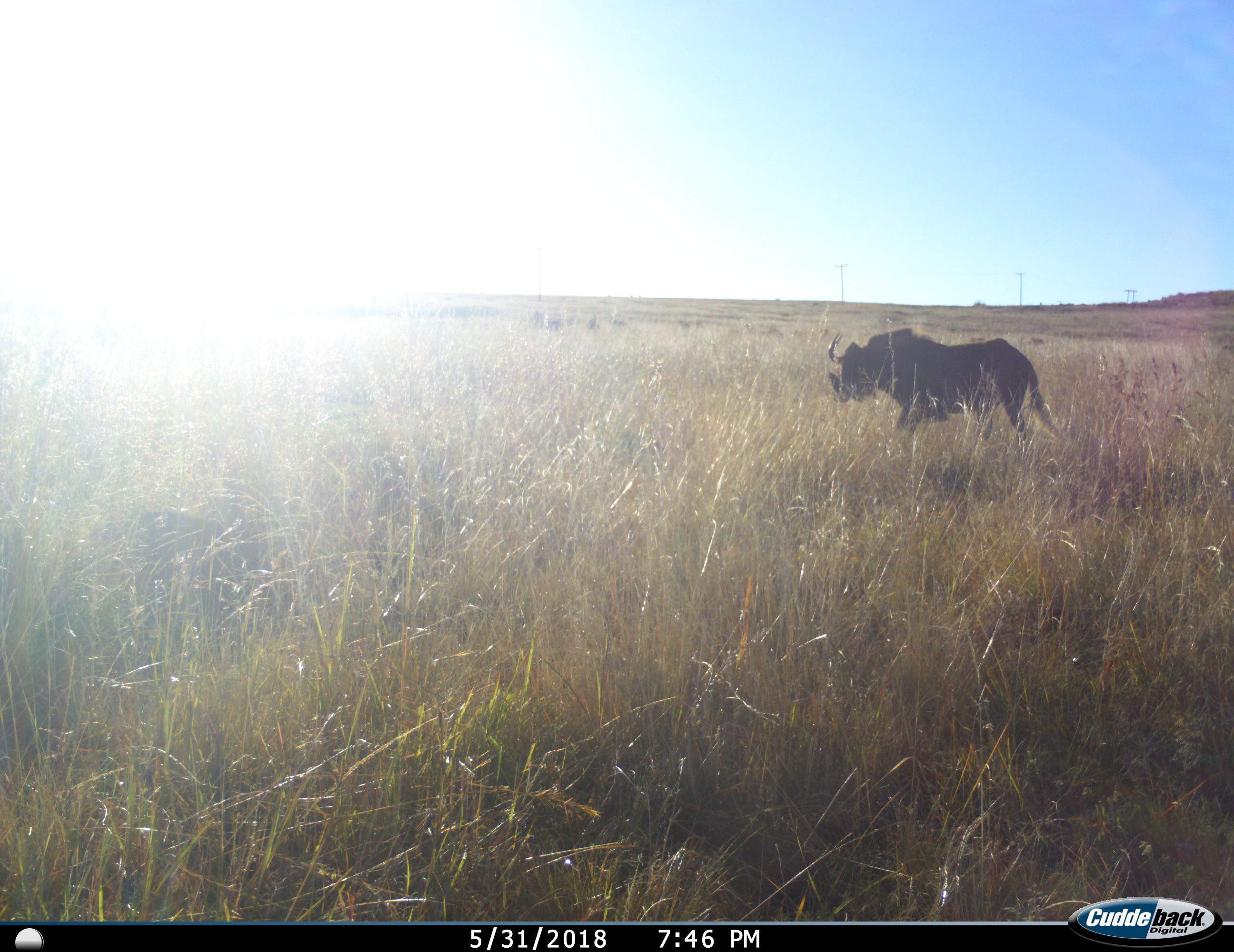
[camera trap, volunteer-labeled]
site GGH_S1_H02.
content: unidentified animal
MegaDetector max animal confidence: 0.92